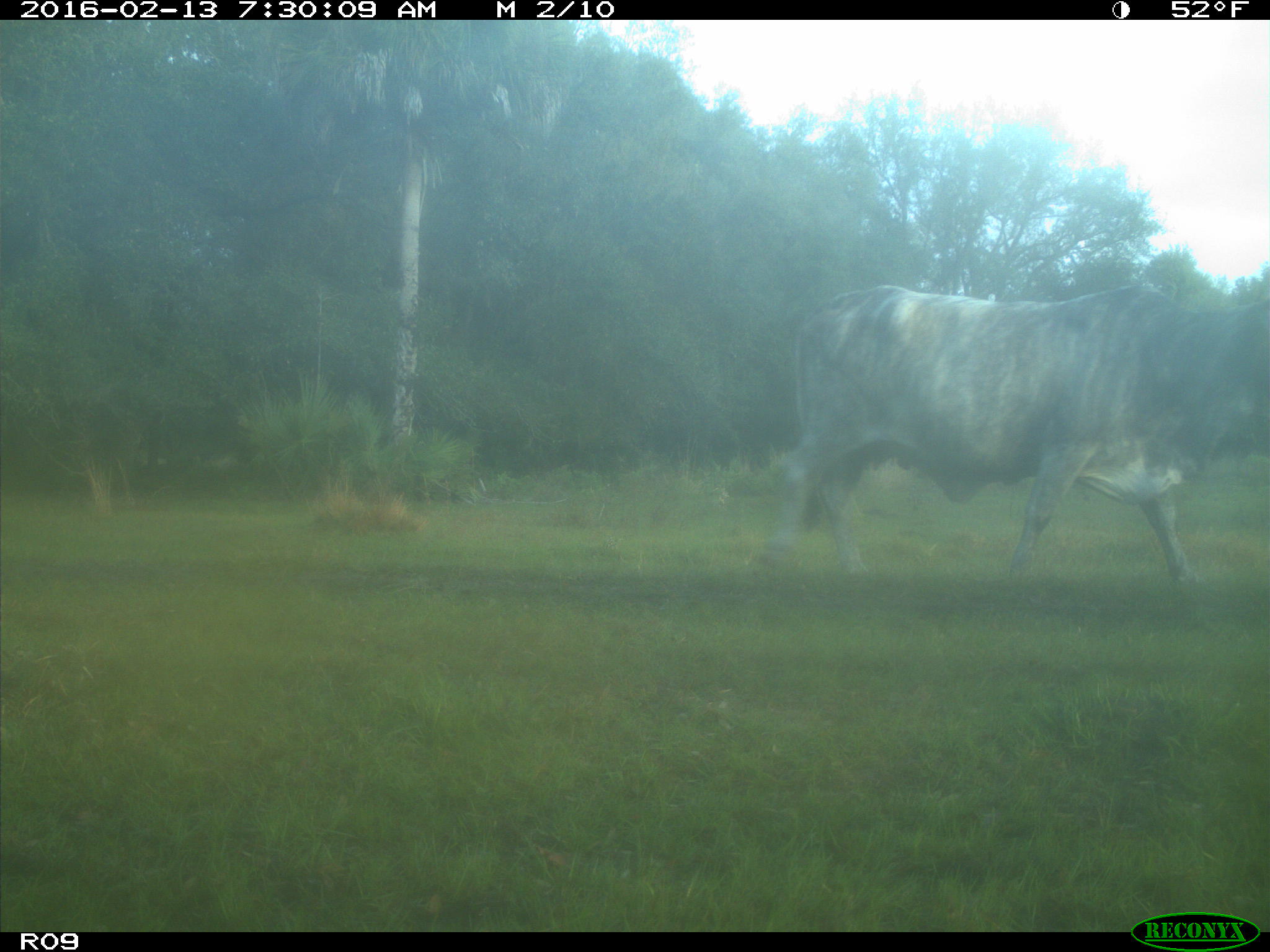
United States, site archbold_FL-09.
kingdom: Animalia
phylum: Chordata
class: Mammalia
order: Artiodactyla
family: Bovidae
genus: Bos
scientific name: Bos taurus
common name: domestic cow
Bos taurus (domestic cow).